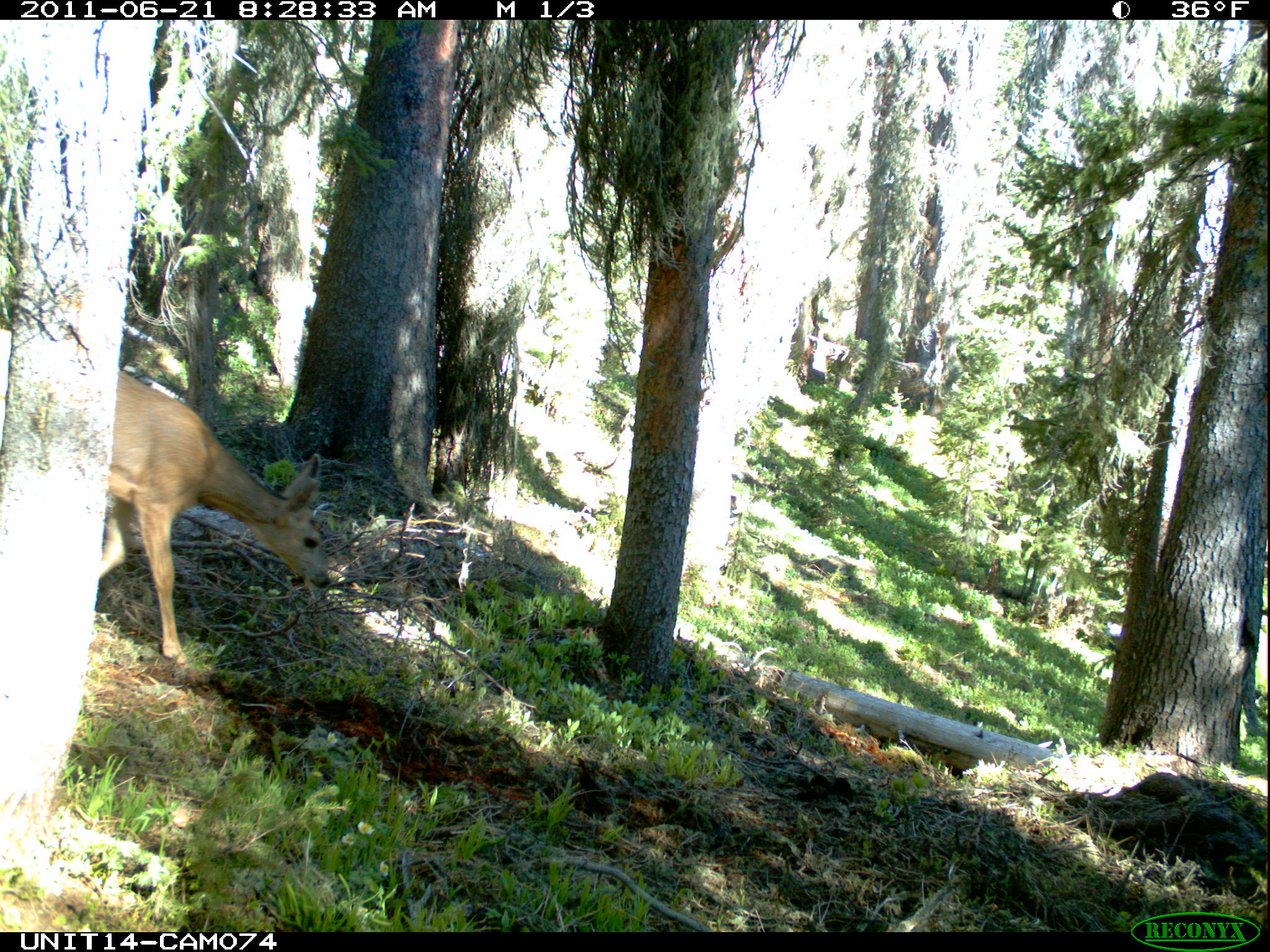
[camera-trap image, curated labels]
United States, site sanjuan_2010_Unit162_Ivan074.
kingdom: Animalia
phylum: Chordata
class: Mammalia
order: Artiodactyla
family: Cervidae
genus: Odocoileus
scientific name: Odocoileus hemionus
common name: mule deer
Odocoileus hemionus (mule deer).